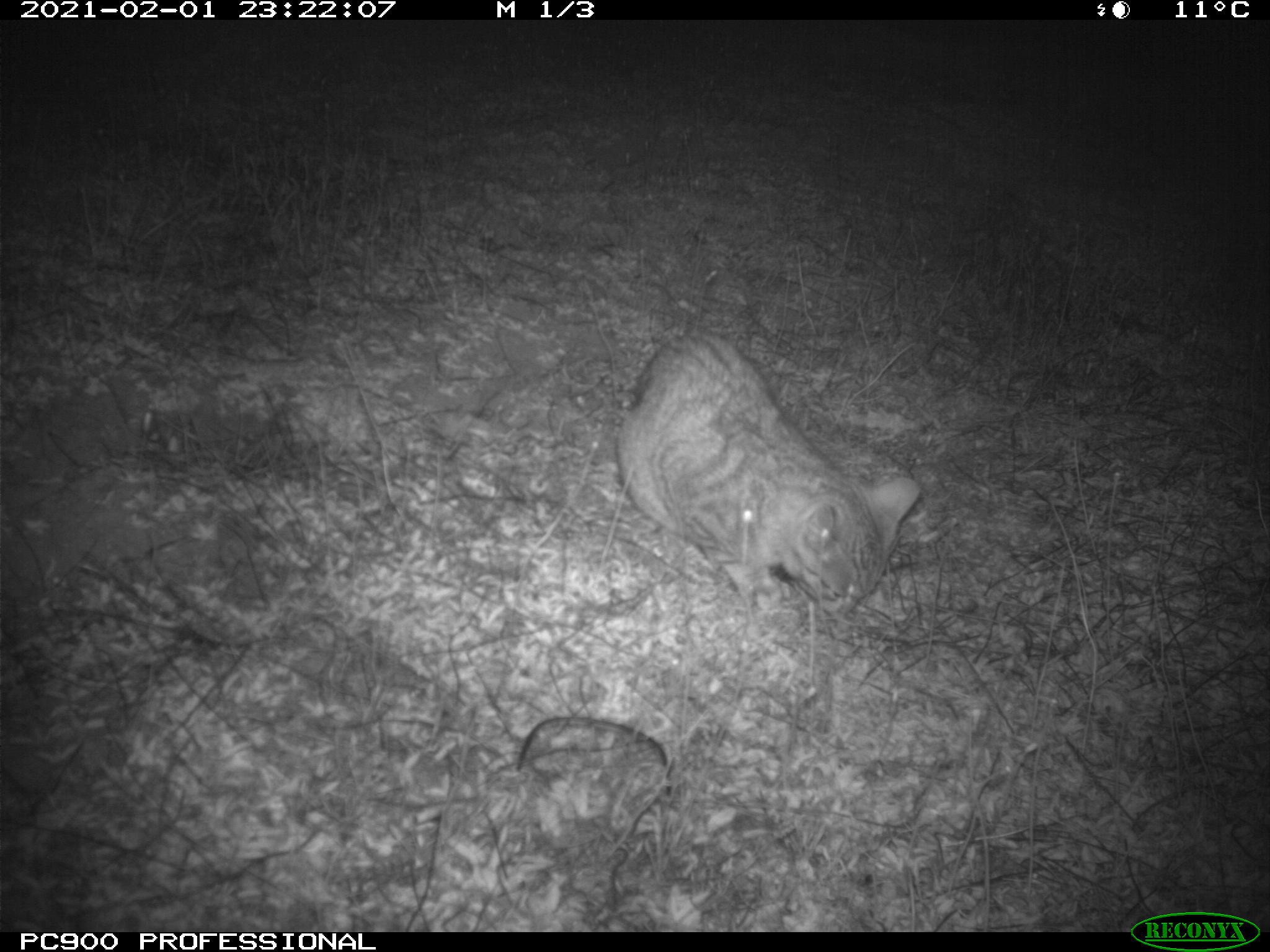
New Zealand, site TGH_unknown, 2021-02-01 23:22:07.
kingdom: Animalia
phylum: Chordata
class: Mammalia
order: Carnivora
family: Felidae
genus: Felis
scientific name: Felis catus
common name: domestic cat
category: cat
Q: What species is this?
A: Cat (domestic cat) (Felis catus).